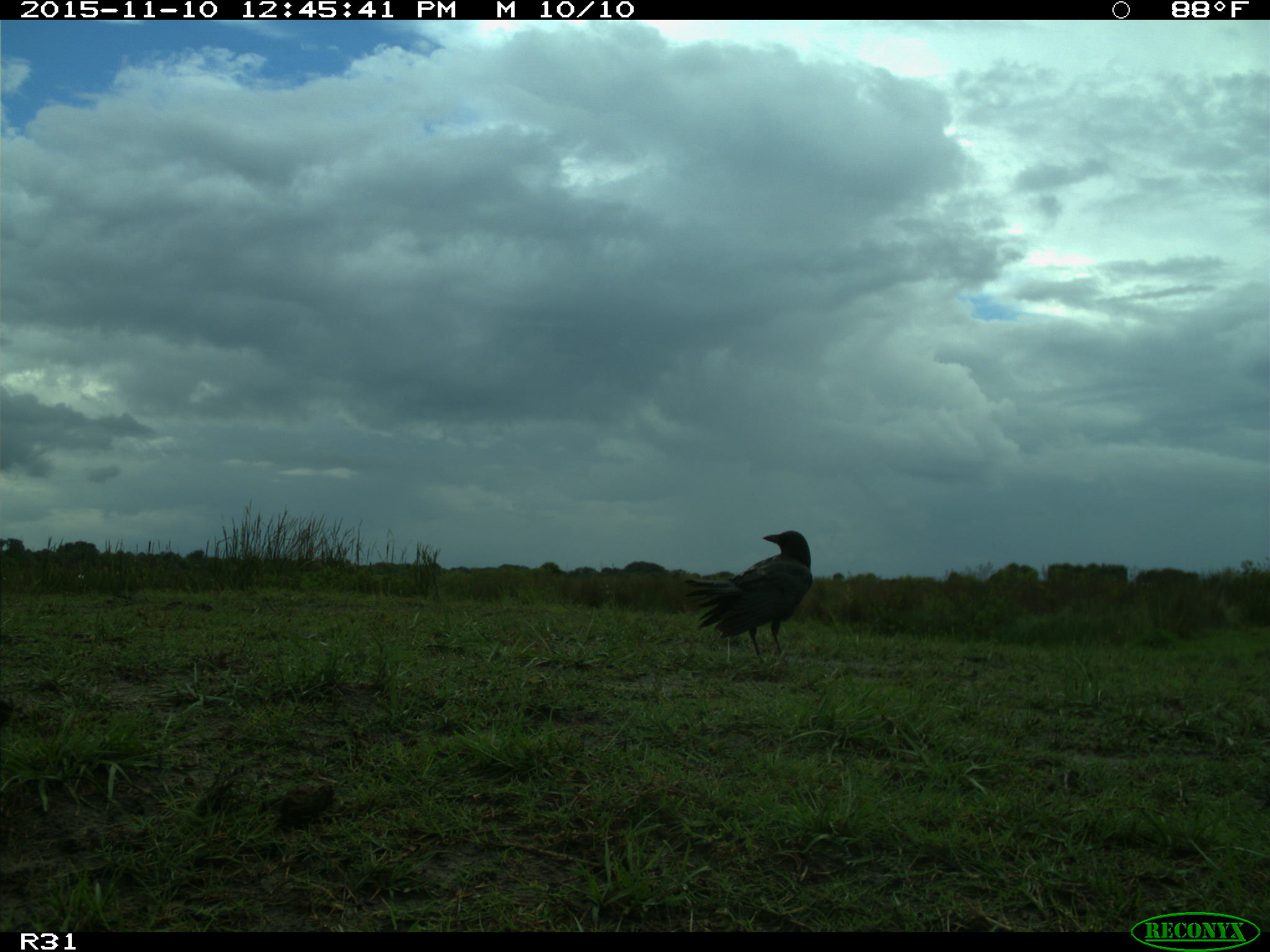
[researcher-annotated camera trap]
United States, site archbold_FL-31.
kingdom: Animalia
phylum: Chordata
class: Aves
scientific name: Aves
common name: birds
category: unidentified bird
Unidentified bird (birds) (Aves).